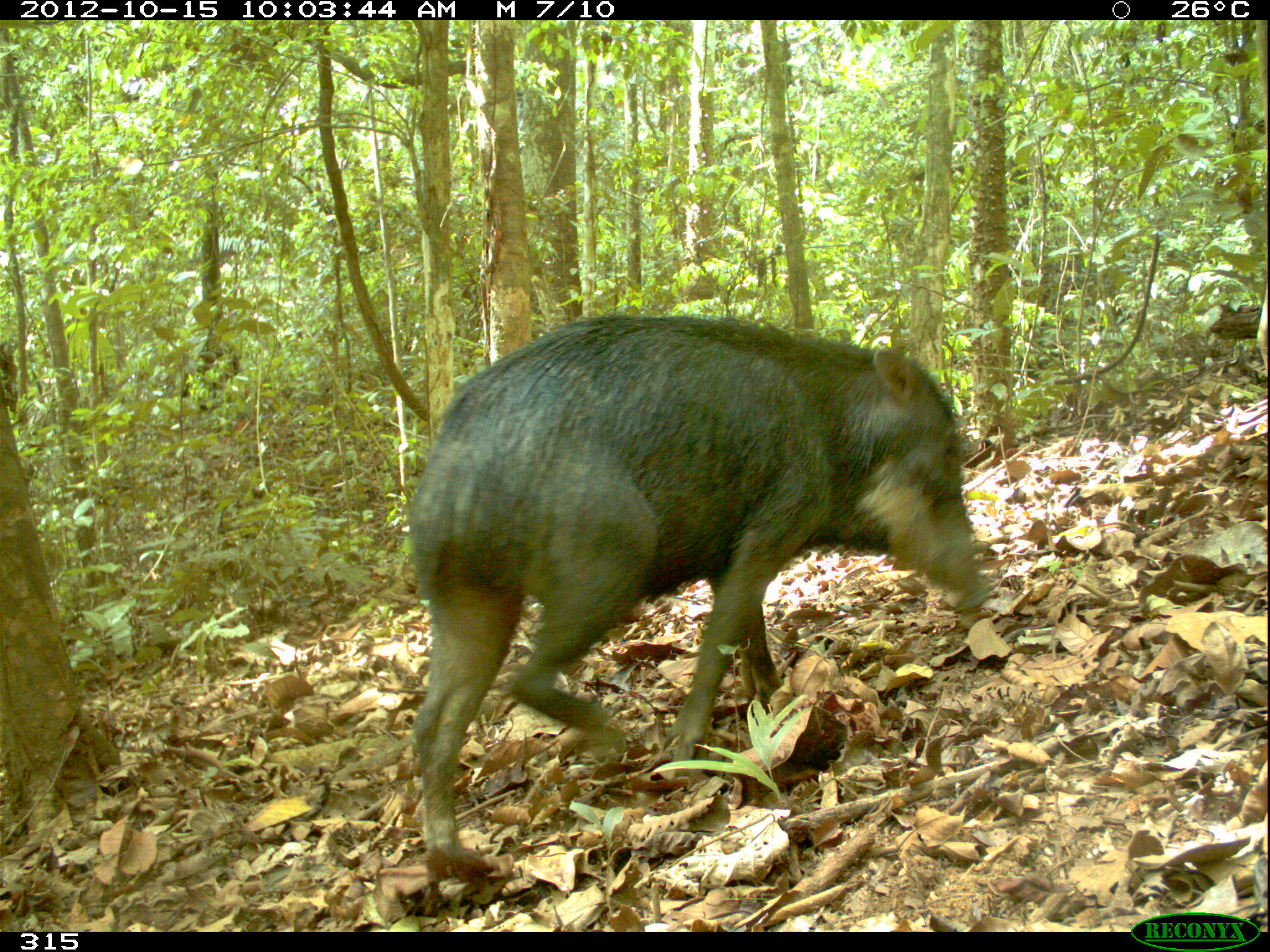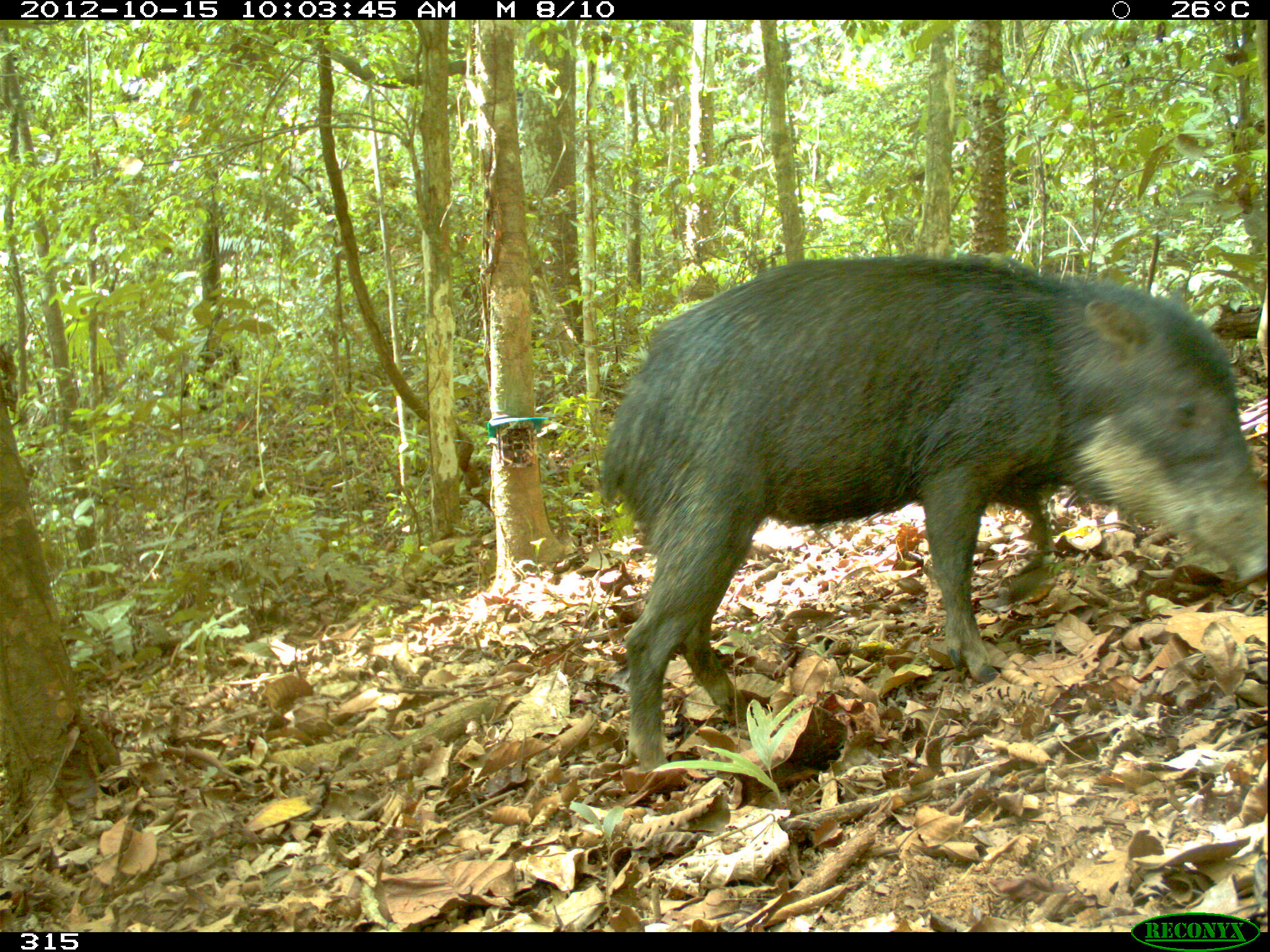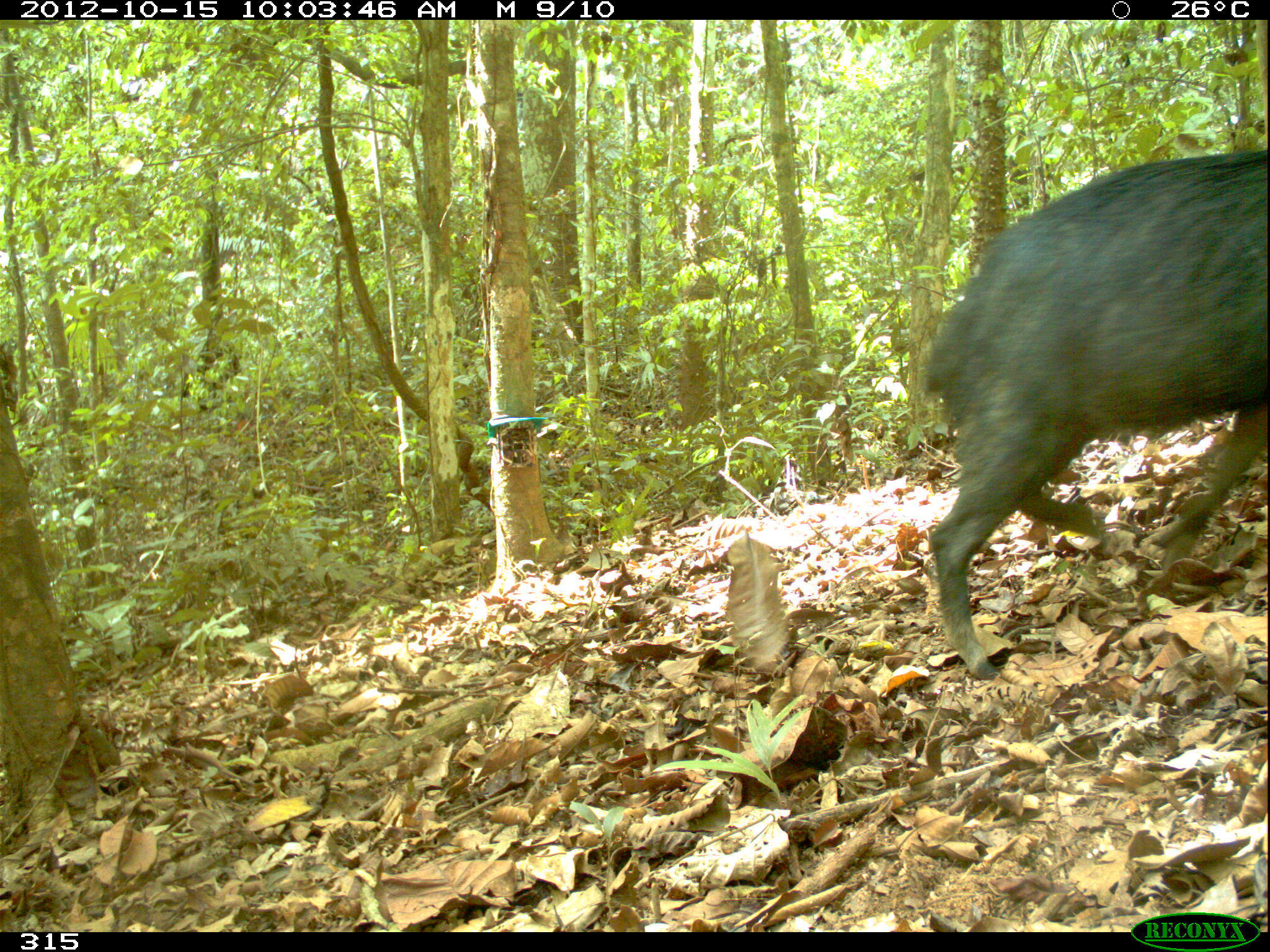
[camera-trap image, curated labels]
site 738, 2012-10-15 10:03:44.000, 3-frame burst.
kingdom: Animalia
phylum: Chordata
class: Mammalia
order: Artiodactyla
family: Tayassuidae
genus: Tayassu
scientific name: Tayassu pecari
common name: white-lipped peccary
Tayassu pecari (white-lipped peccary).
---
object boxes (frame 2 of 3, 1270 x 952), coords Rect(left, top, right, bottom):
tayassu pecari: Rect(597, 253, 1264, 769)